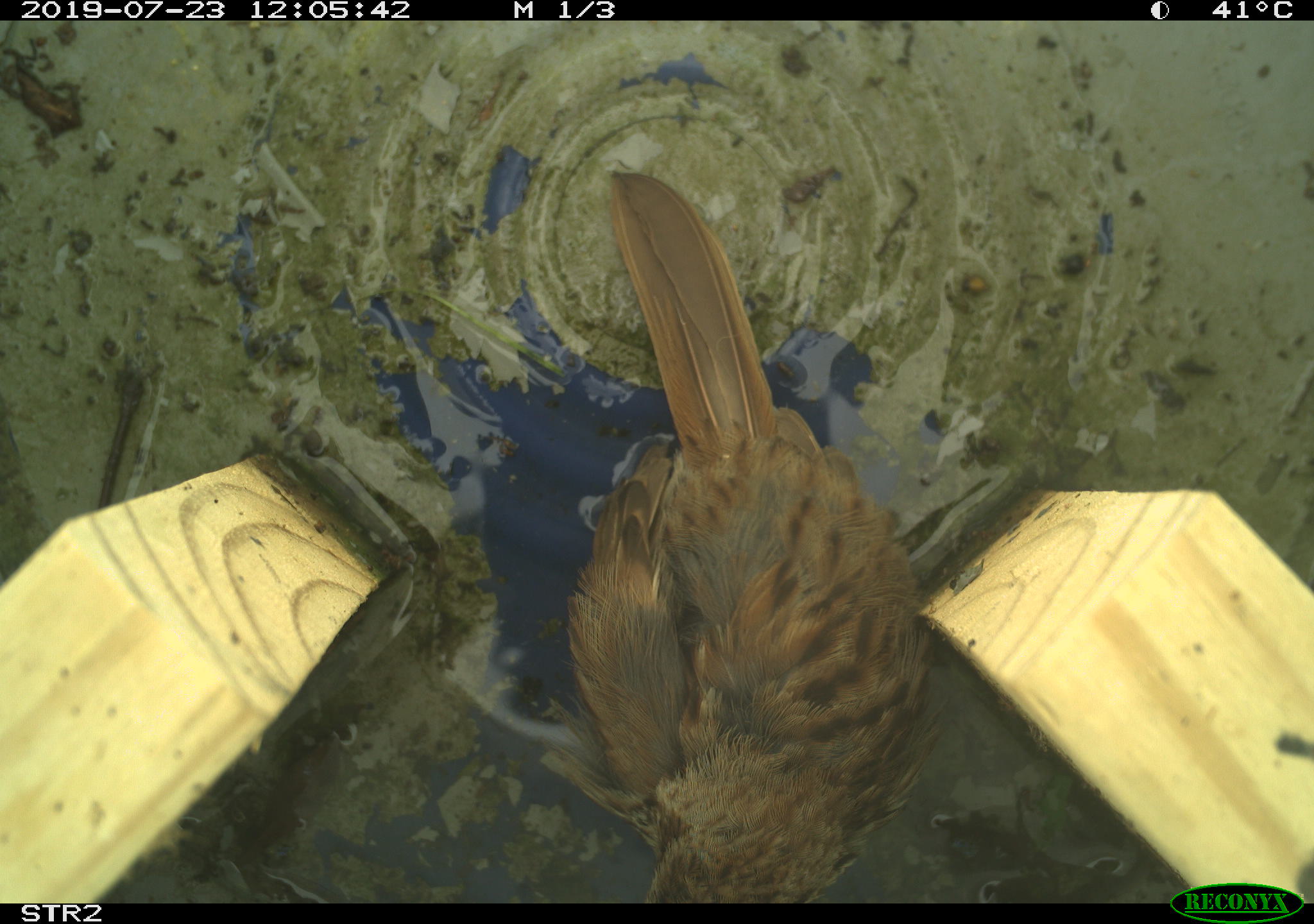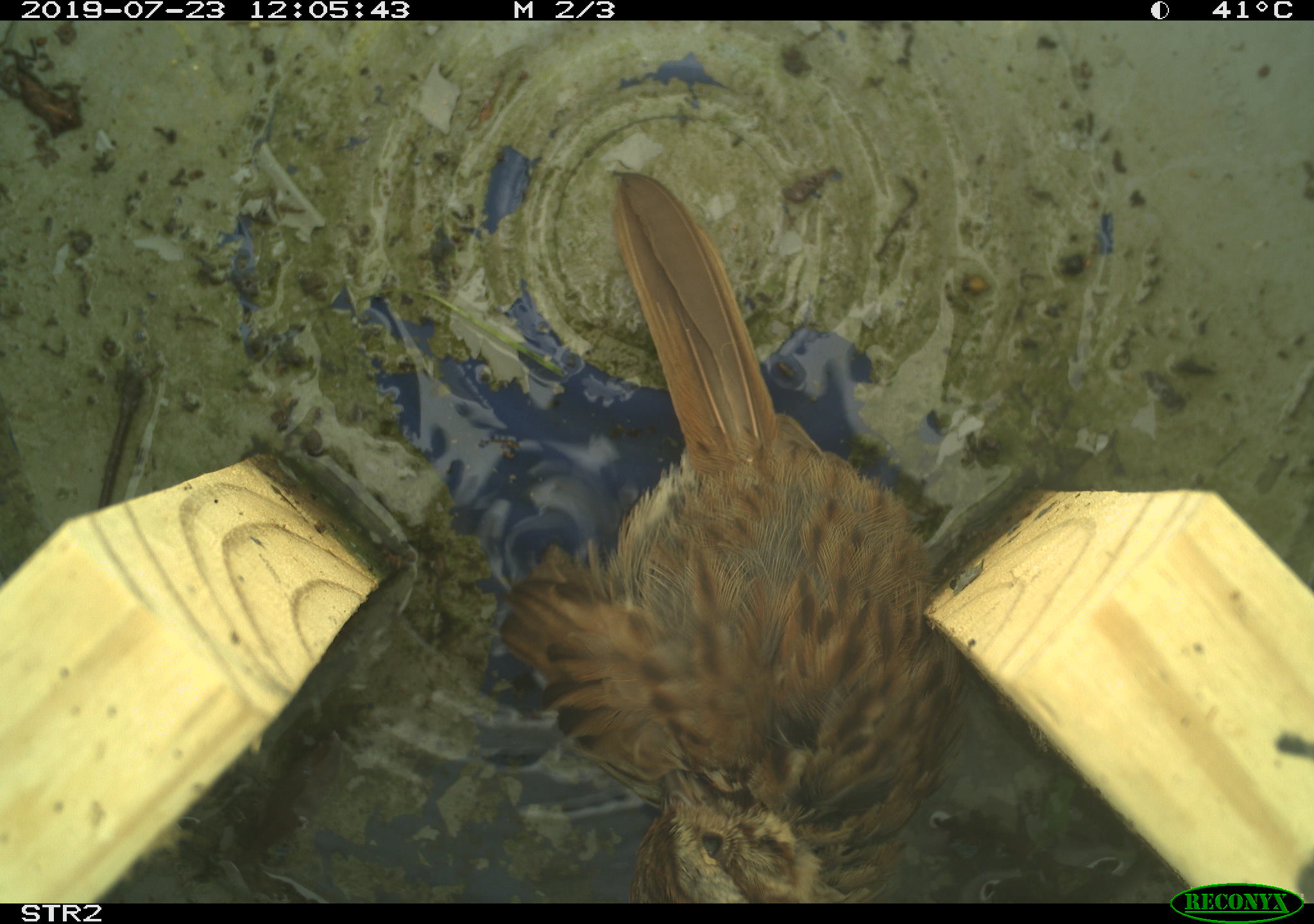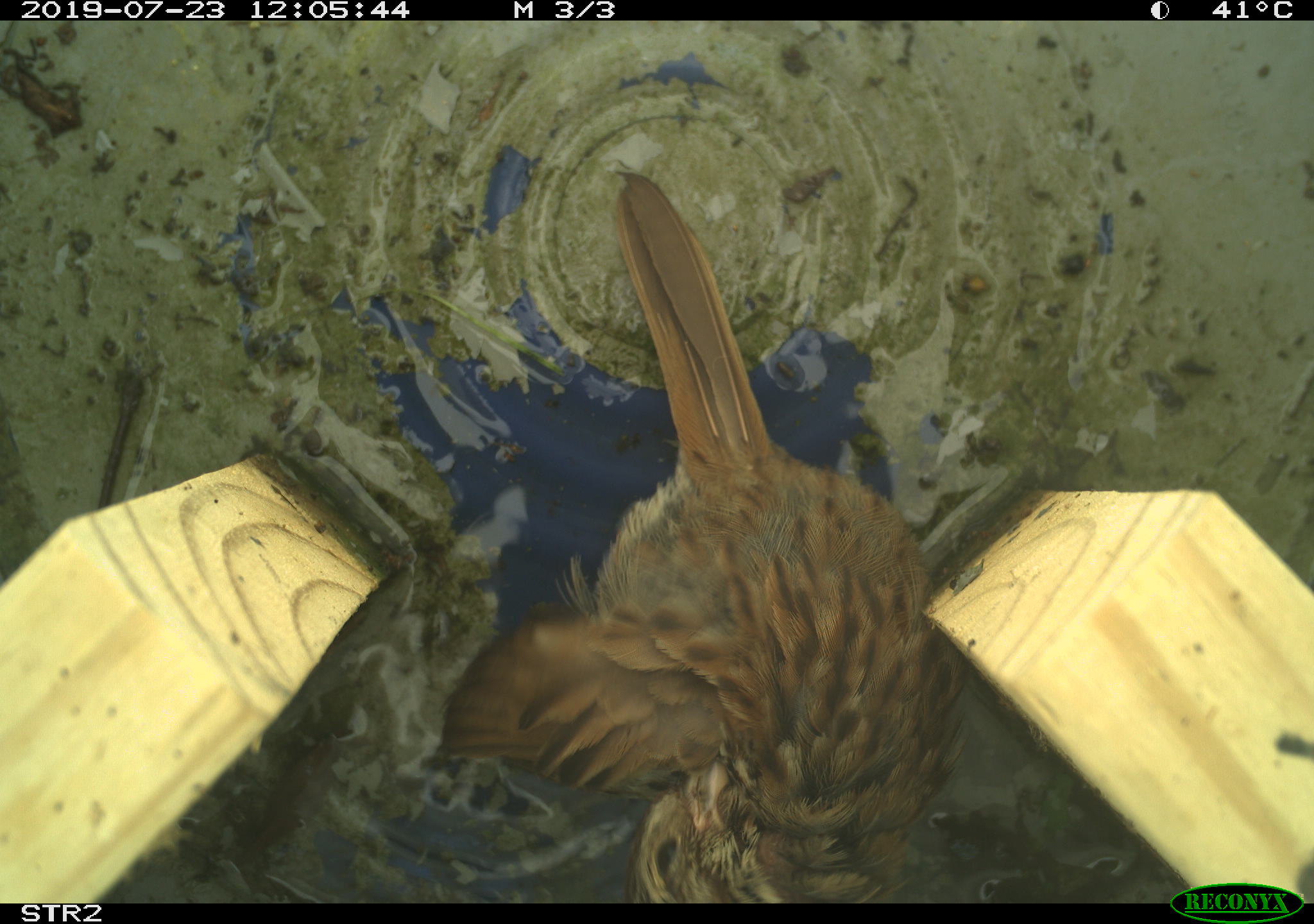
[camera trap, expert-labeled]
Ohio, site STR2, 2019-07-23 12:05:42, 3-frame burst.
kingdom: Animalia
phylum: Chordata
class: Aves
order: Passeriformes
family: Passerellidae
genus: Melospiza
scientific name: Melospiza melodia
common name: song sparrow